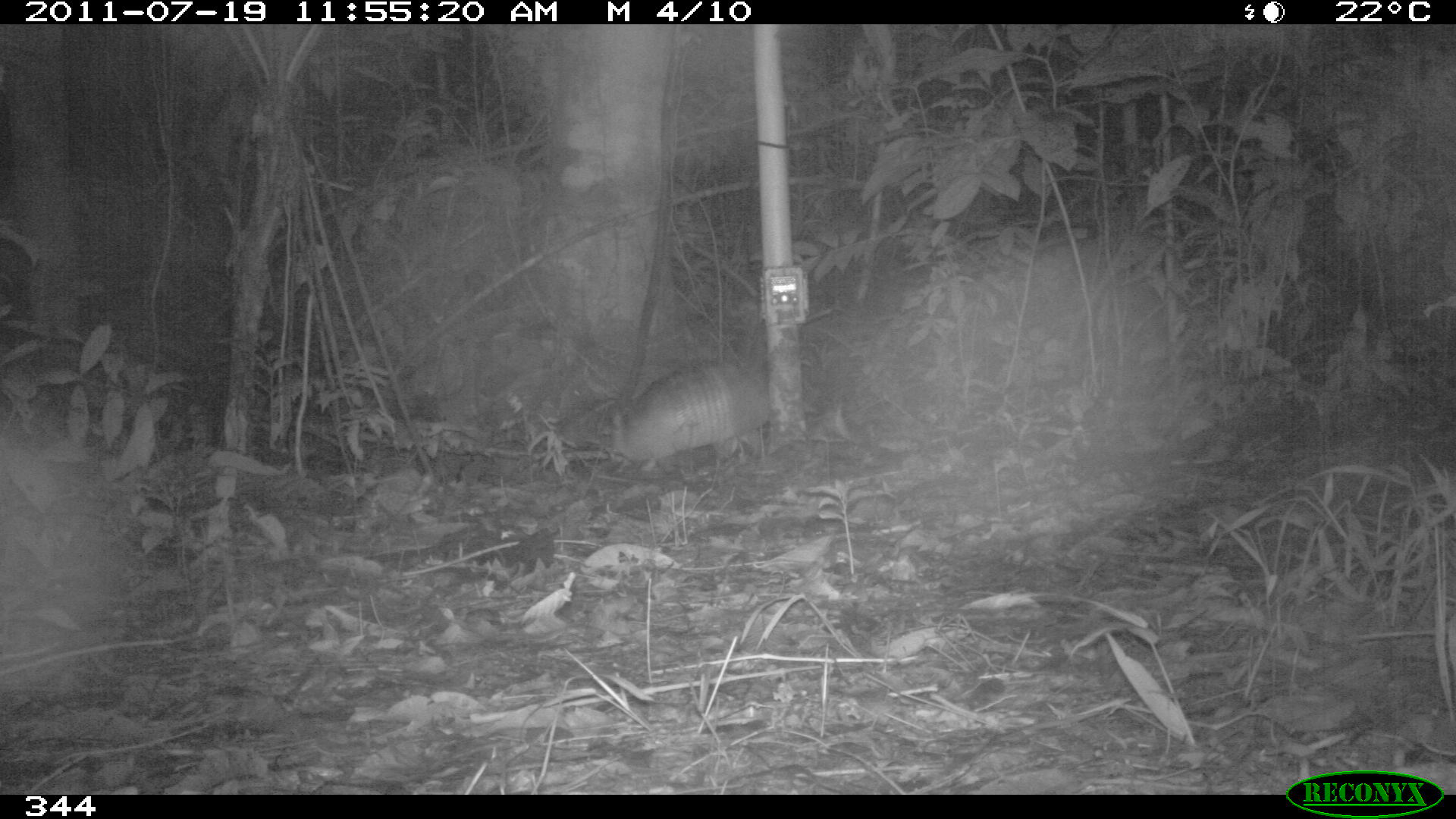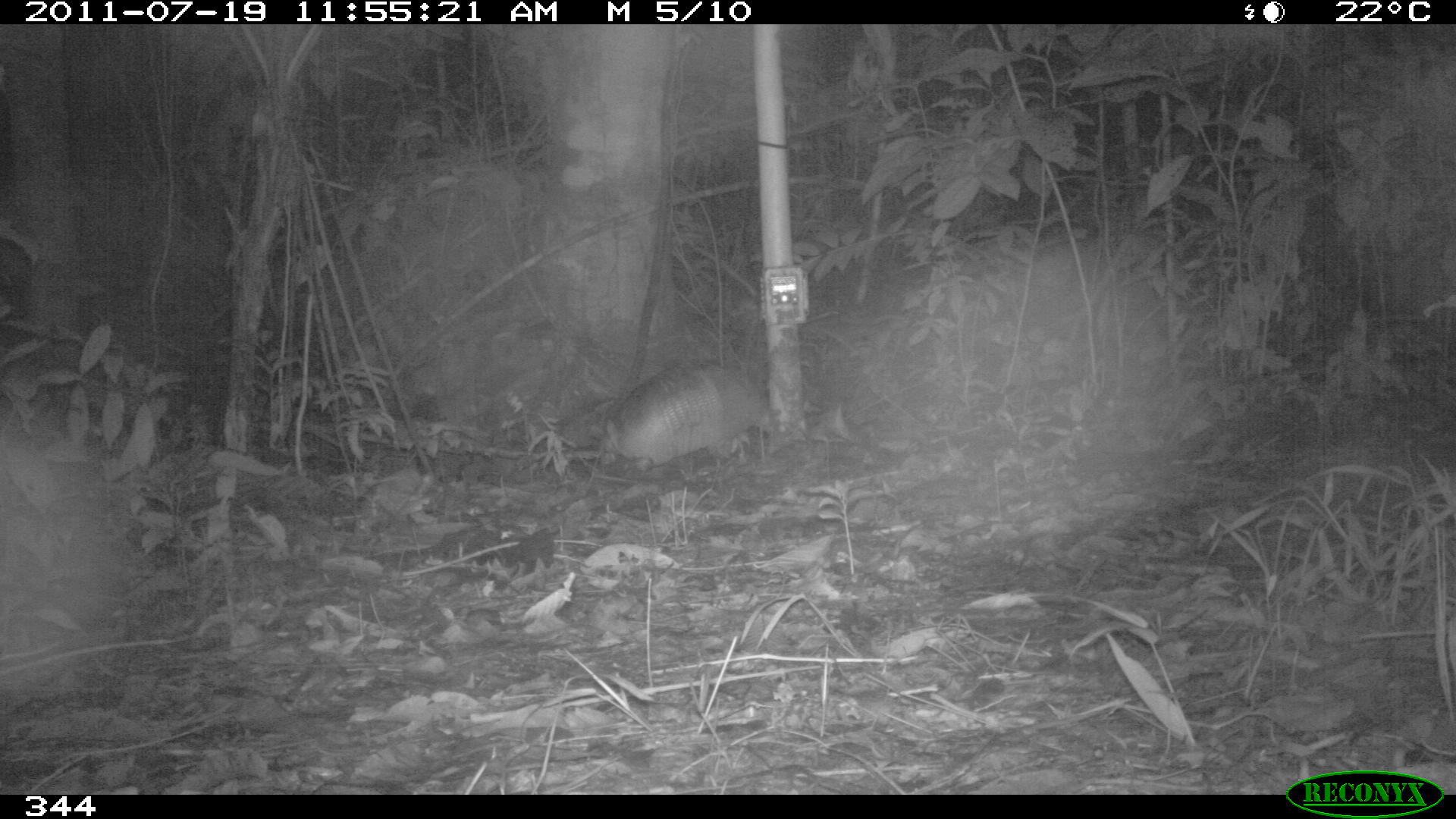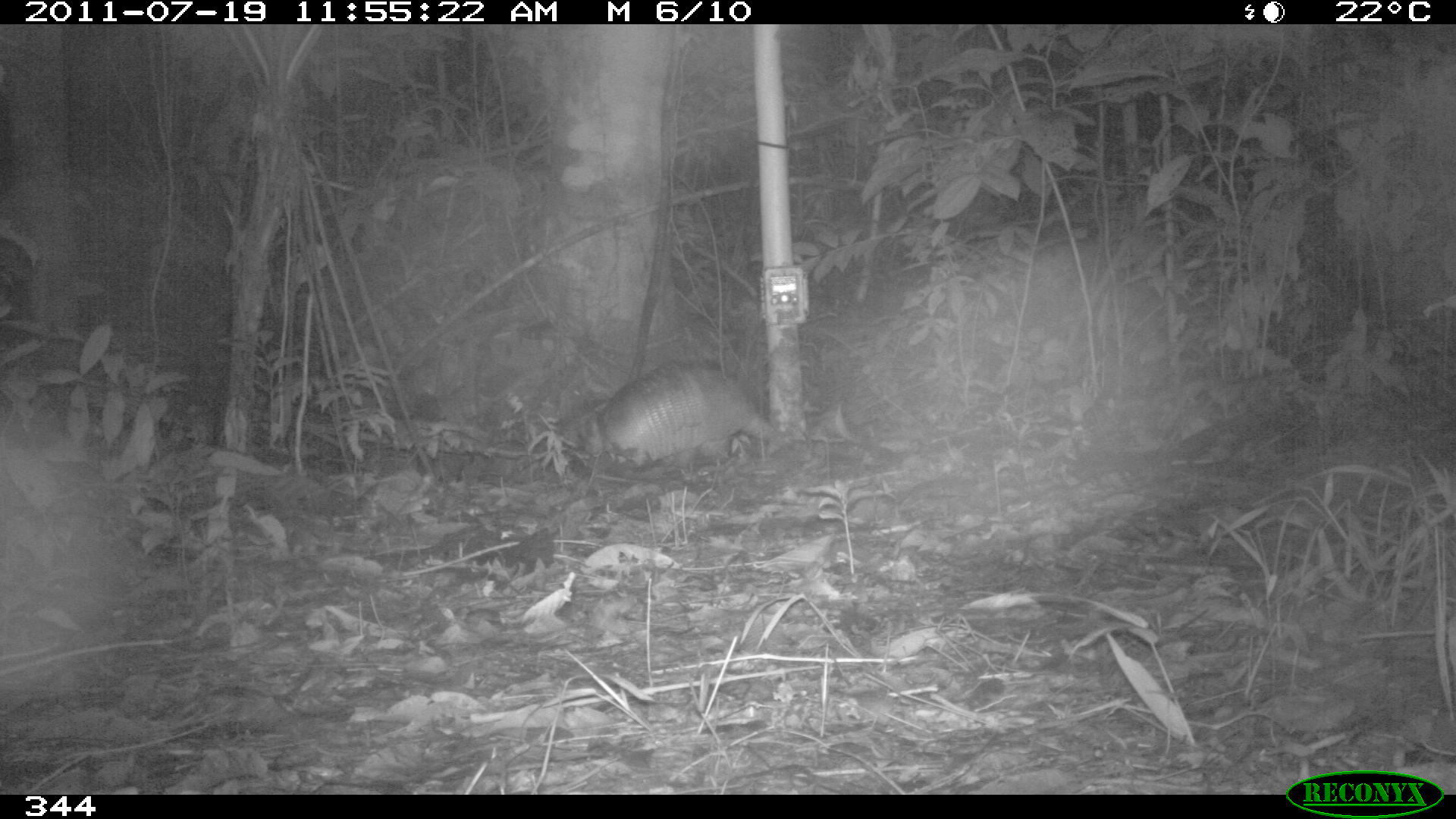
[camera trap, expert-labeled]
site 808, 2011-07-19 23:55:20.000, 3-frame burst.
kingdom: Animalia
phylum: Chordata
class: Mammalia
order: Cingulata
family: Dasypodidae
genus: Dasypus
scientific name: Dasypus novemcinctus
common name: nine-banded armadillo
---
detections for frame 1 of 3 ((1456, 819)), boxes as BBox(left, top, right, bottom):
dasypus novemcinctus: BBox(607, 353, 768, 462)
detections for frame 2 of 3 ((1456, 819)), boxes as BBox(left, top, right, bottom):
dasypus novemcinctus: BBox(592, 360, 767, 466)